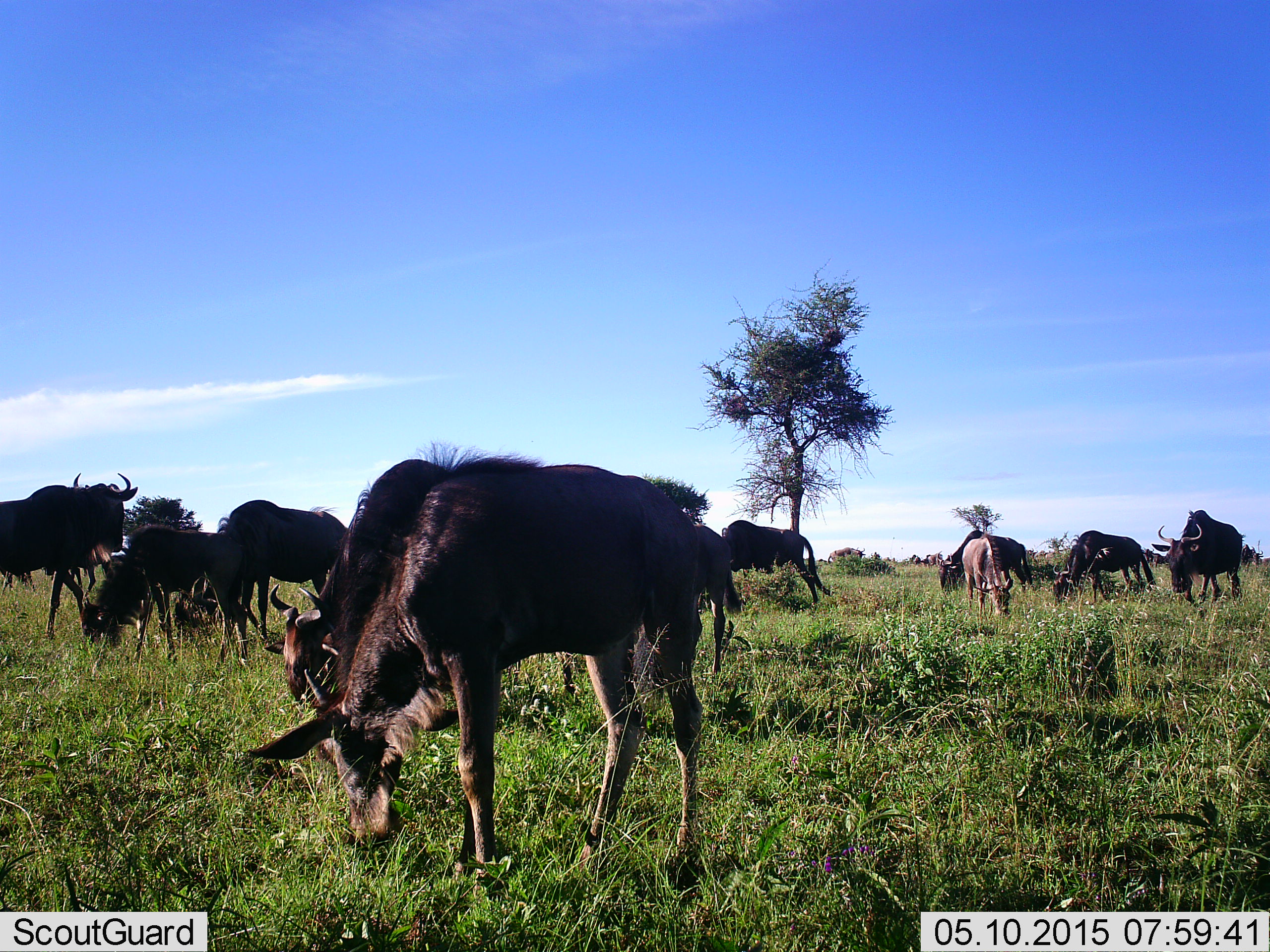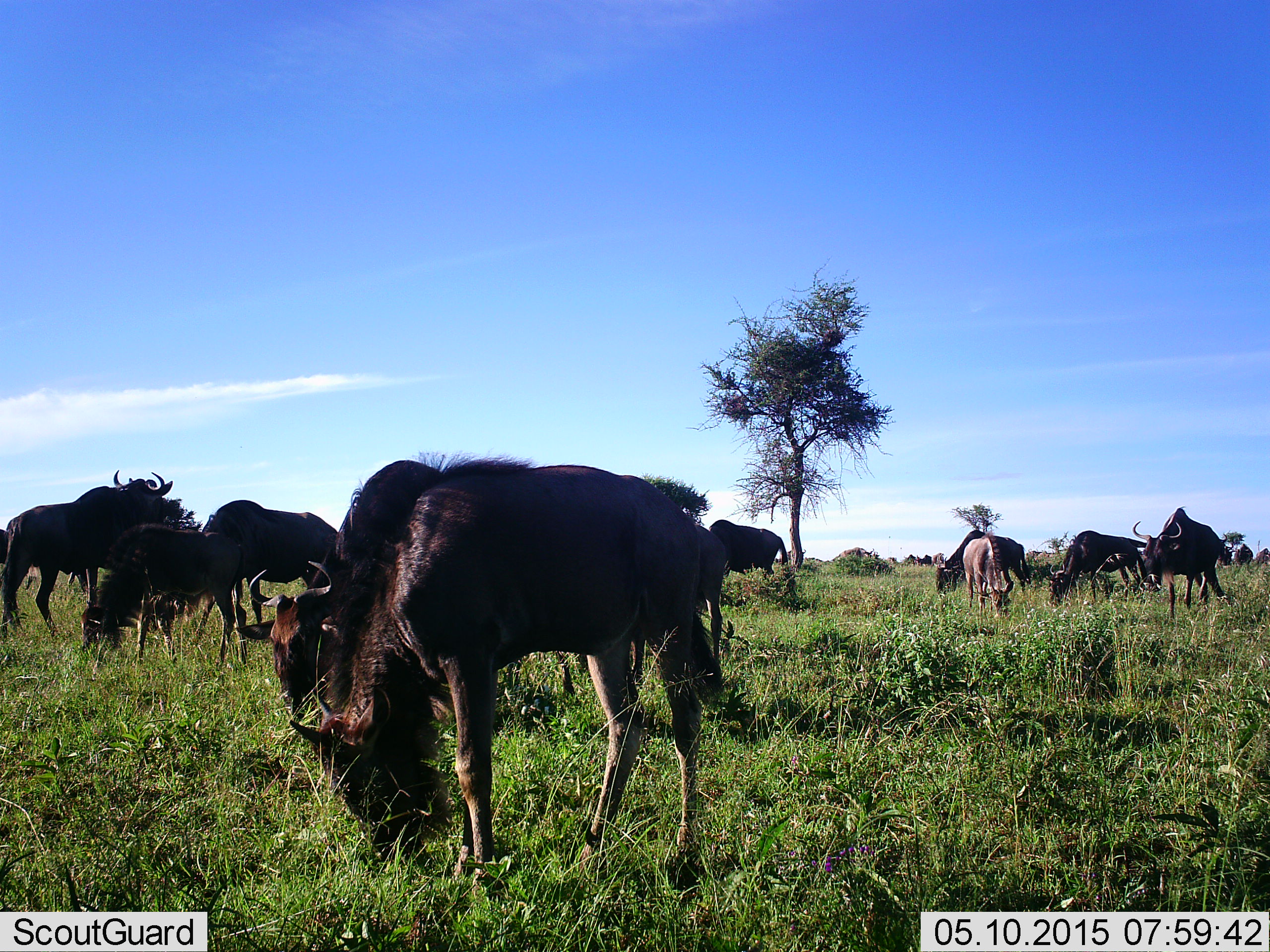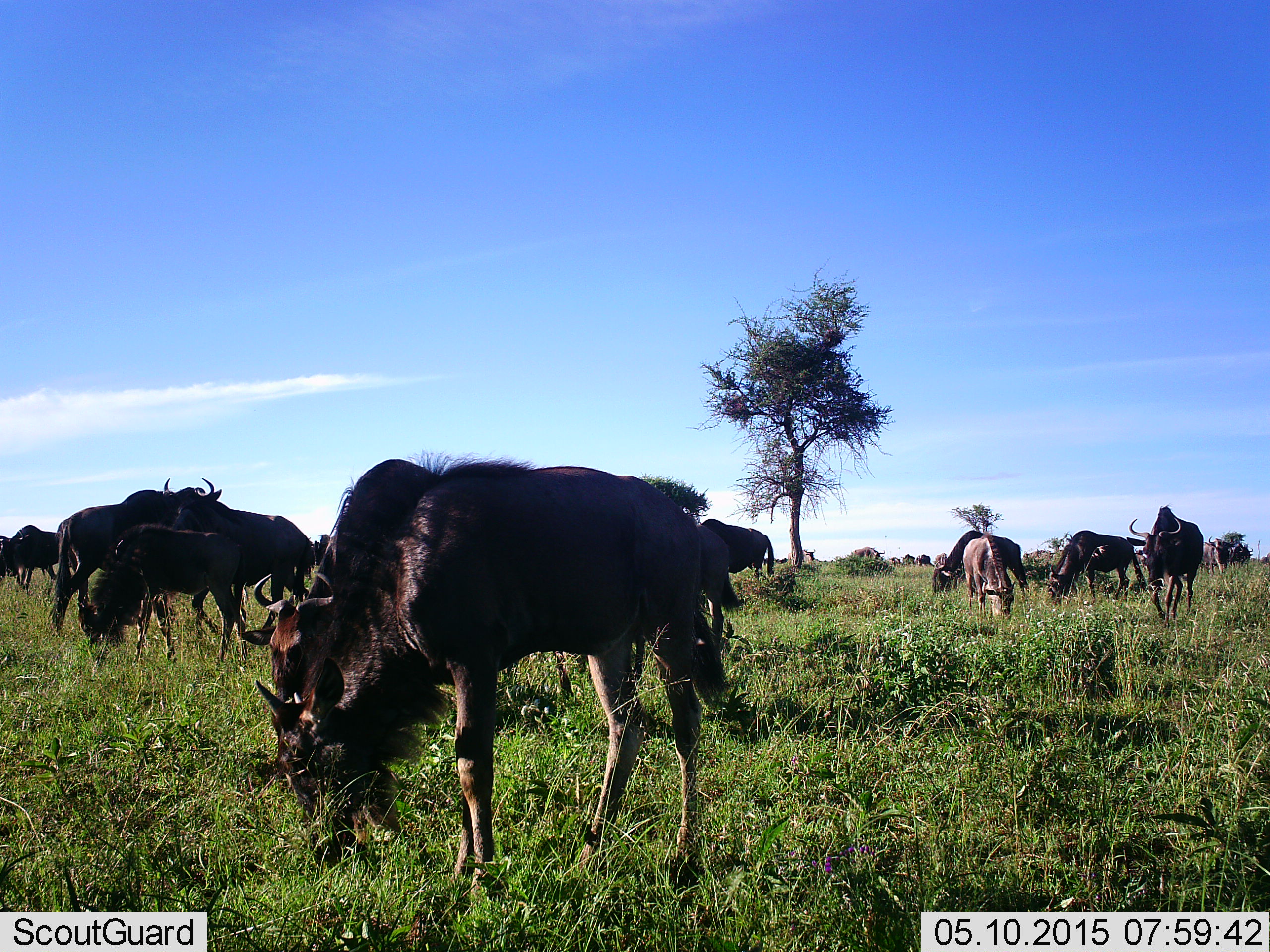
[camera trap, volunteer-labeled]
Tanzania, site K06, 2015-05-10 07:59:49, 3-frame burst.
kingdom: Animalia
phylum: Chordata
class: Mammalia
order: Artiodactyla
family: Bovidae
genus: Connochaetes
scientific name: Connochaetes taurinus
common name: blue wildebeest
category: wildebeest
Wildebeest (blue wildebeest) (Connochaetes taurinus), count 11-50. Behavior (volunteer vote fractions): standing 50%, resting 0%, moving 60%, interacting 0%. Young present (vote fraction): 0%. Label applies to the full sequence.